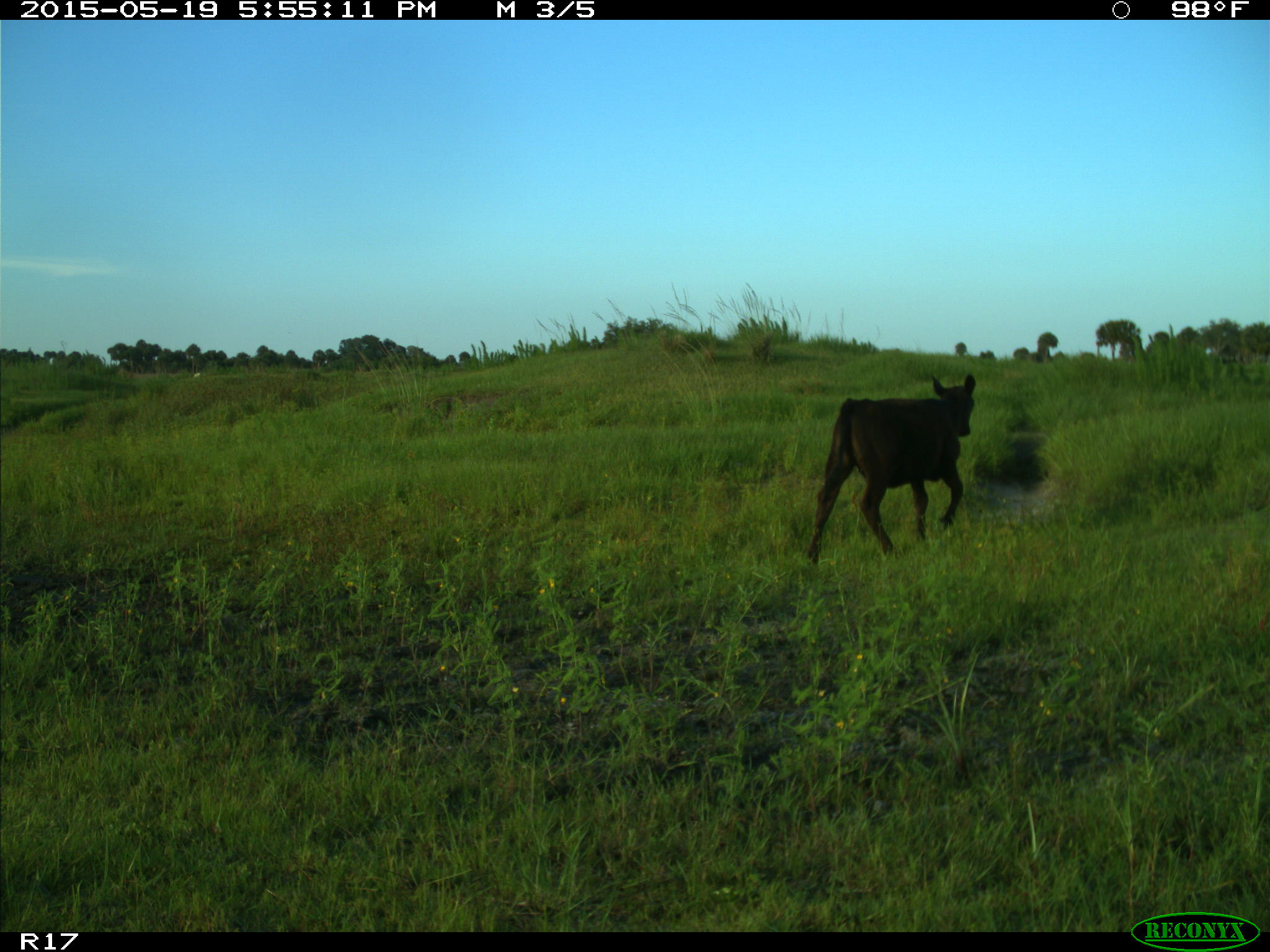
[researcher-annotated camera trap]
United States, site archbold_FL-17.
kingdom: Animalia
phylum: Chordata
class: Mammalia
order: Artiodactyla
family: Bovidae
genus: Bos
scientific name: Bos taurus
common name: domestic cow